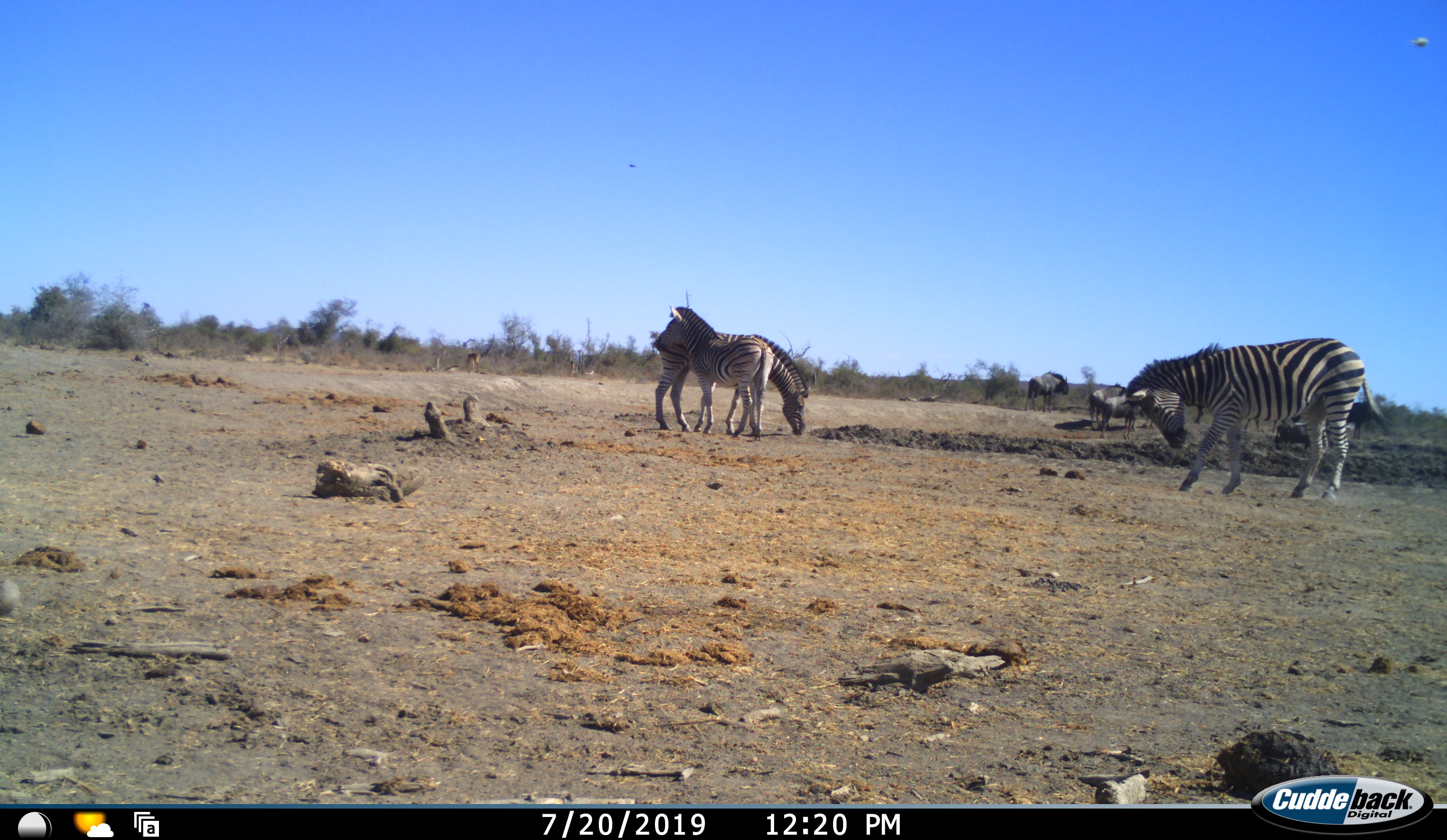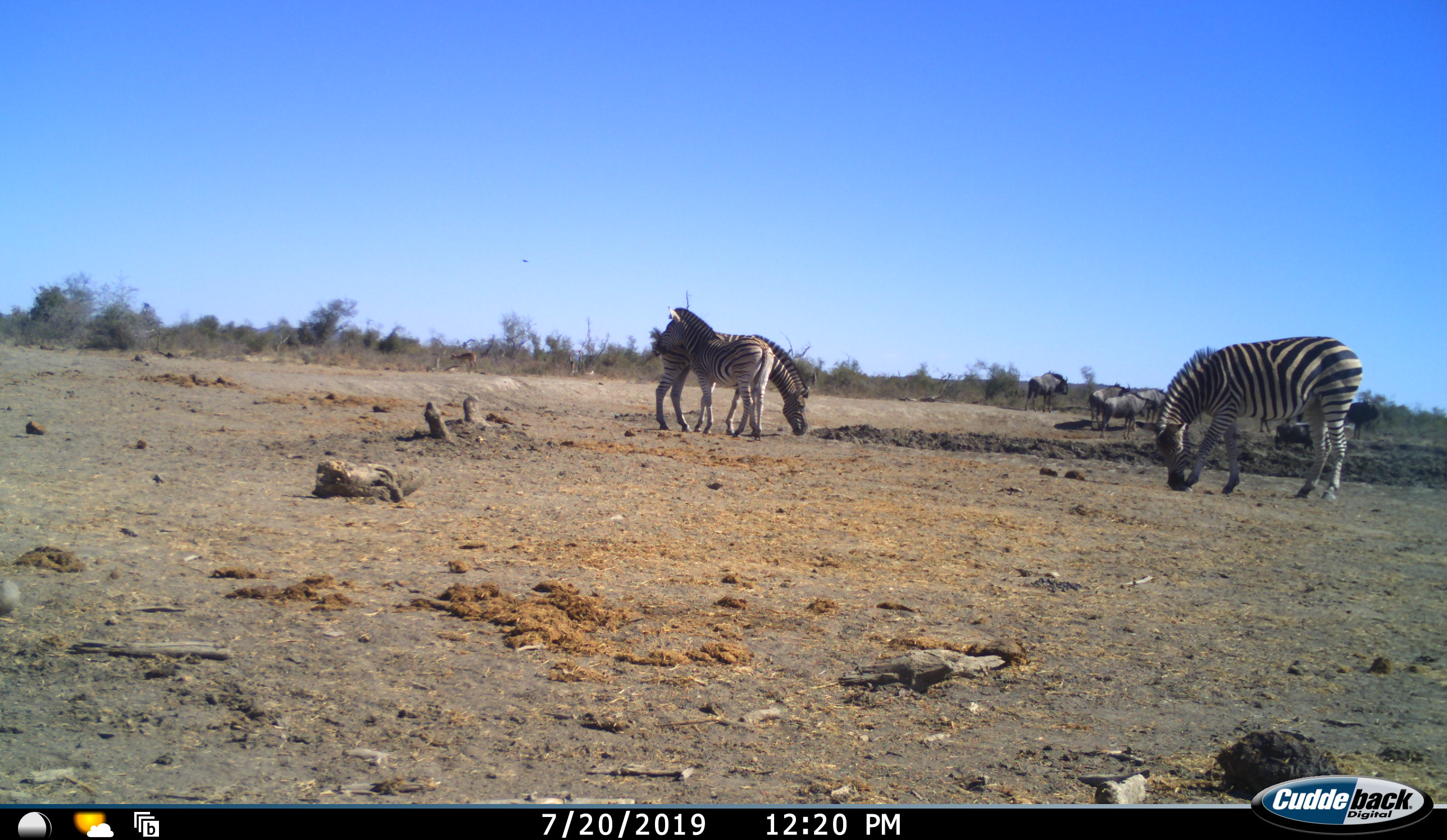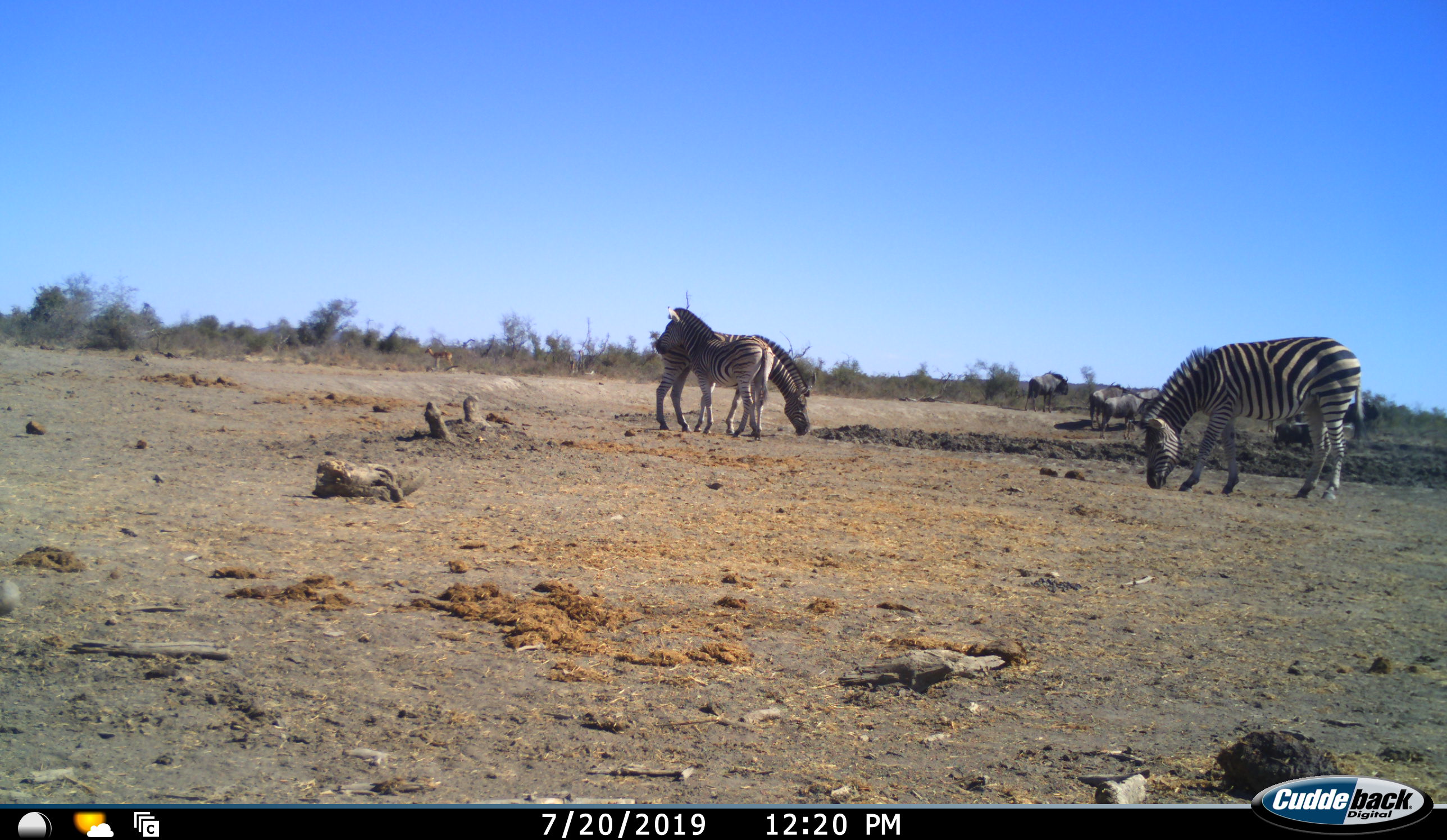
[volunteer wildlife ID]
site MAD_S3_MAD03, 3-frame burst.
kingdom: Animalia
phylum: Chordata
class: Mammalia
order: Perissodactyla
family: Equidae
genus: Equus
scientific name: Equus quagga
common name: plains zebra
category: zebraplains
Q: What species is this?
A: Zebraplains (plains zebra) (Equus quagga).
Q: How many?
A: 3.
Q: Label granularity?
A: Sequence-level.